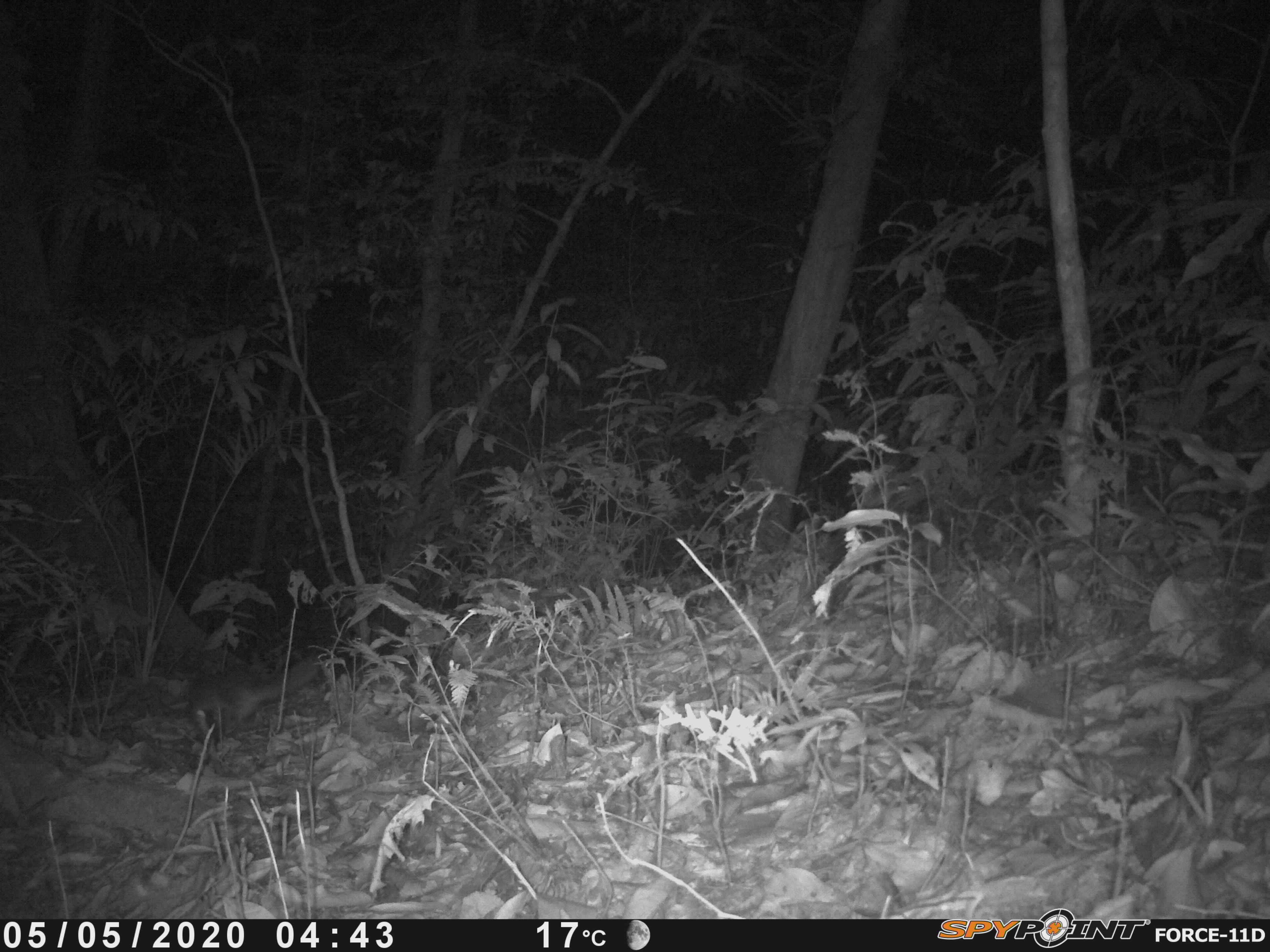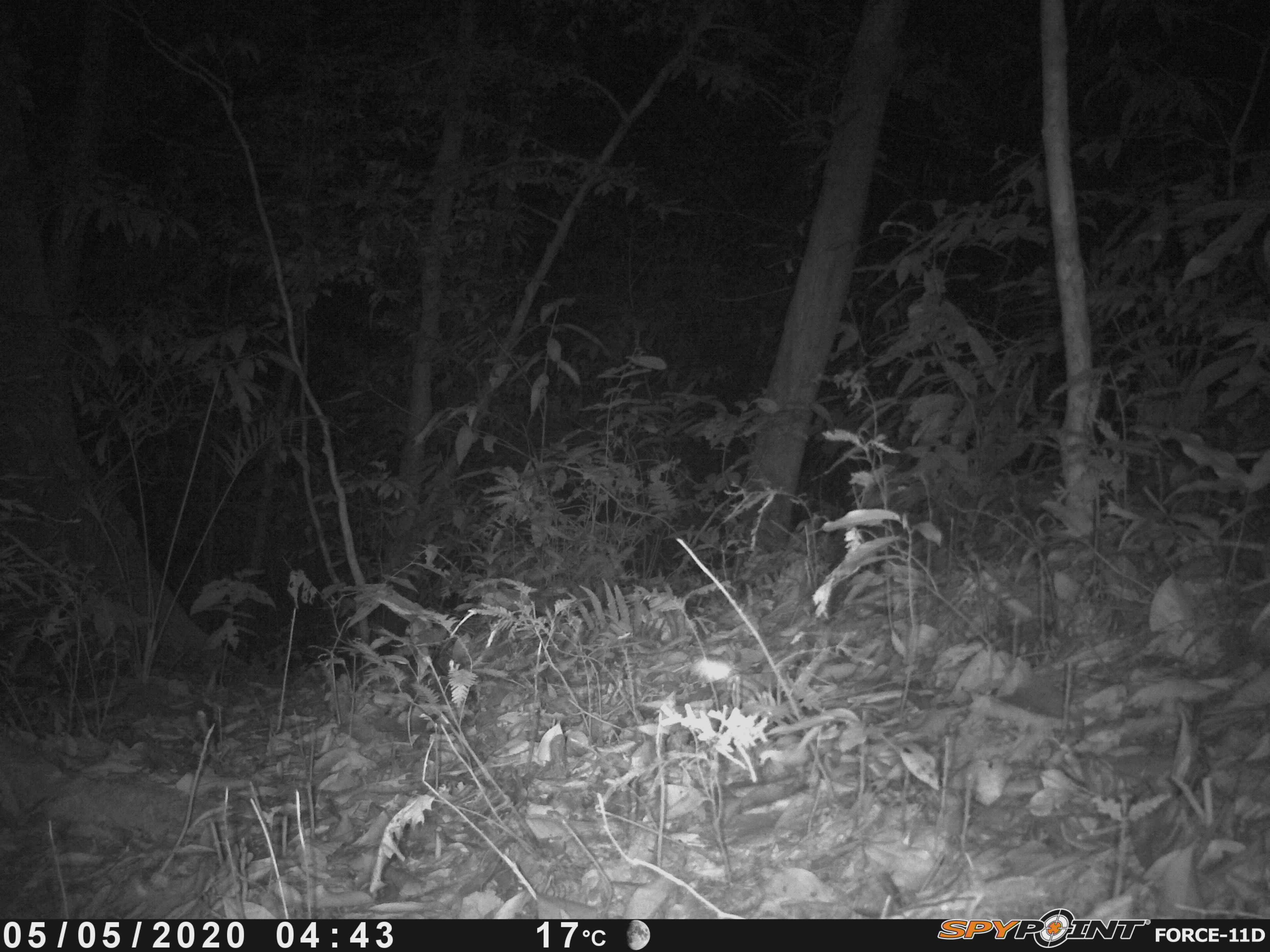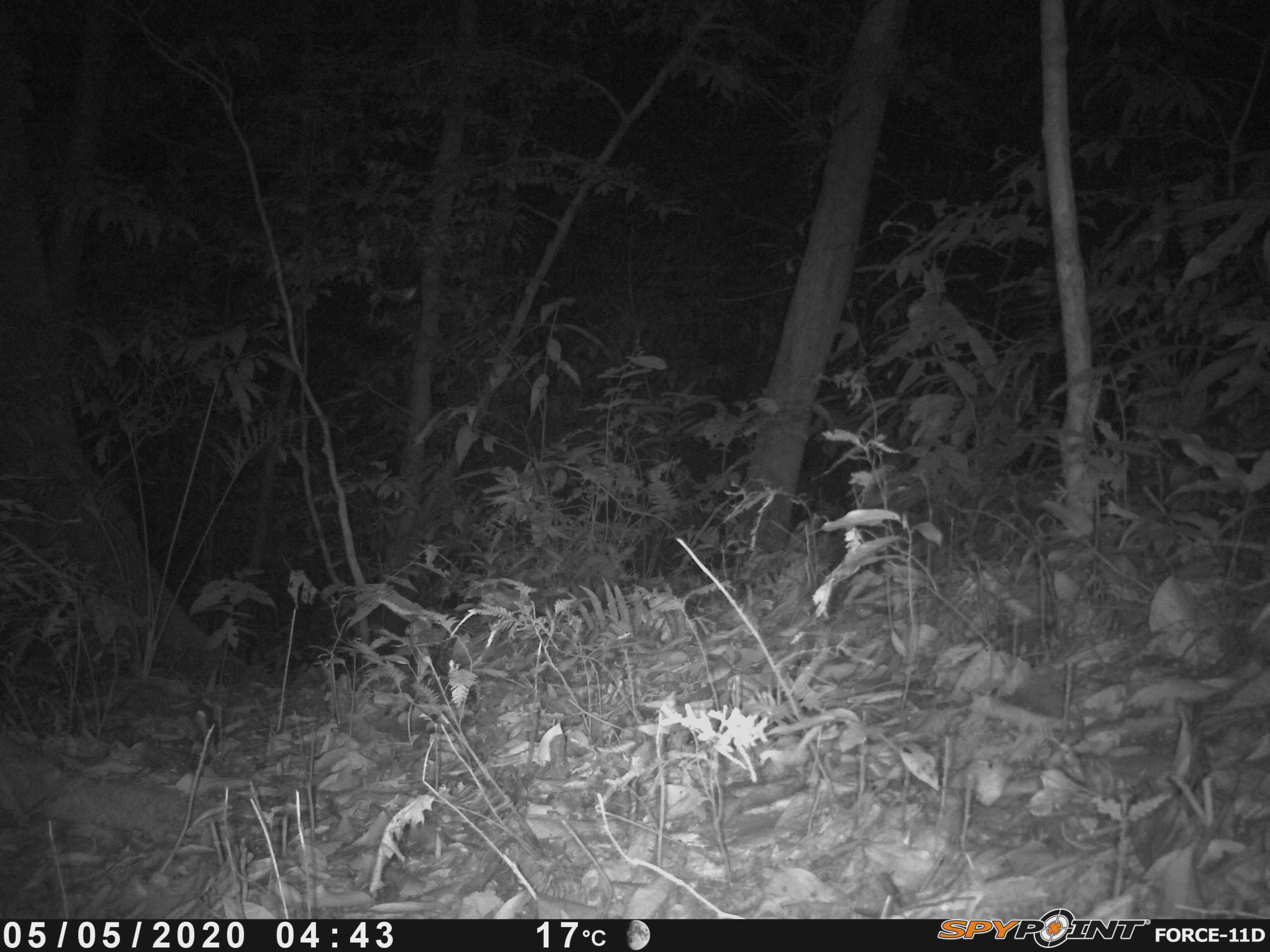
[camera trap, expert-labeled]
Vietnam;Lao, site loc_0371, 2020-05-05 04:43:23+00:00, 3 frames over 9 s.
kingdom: Animalia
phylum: Chordata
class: Mammalia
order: Carnivora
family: Mustelidae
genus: Melogale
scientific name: Melogale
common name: ferret badger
Ferret badger (Melogale). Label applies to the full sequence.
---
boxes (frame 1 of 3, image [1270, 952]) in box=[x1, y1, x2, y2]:
ferret badger: box=[185, 653, 321, 735]